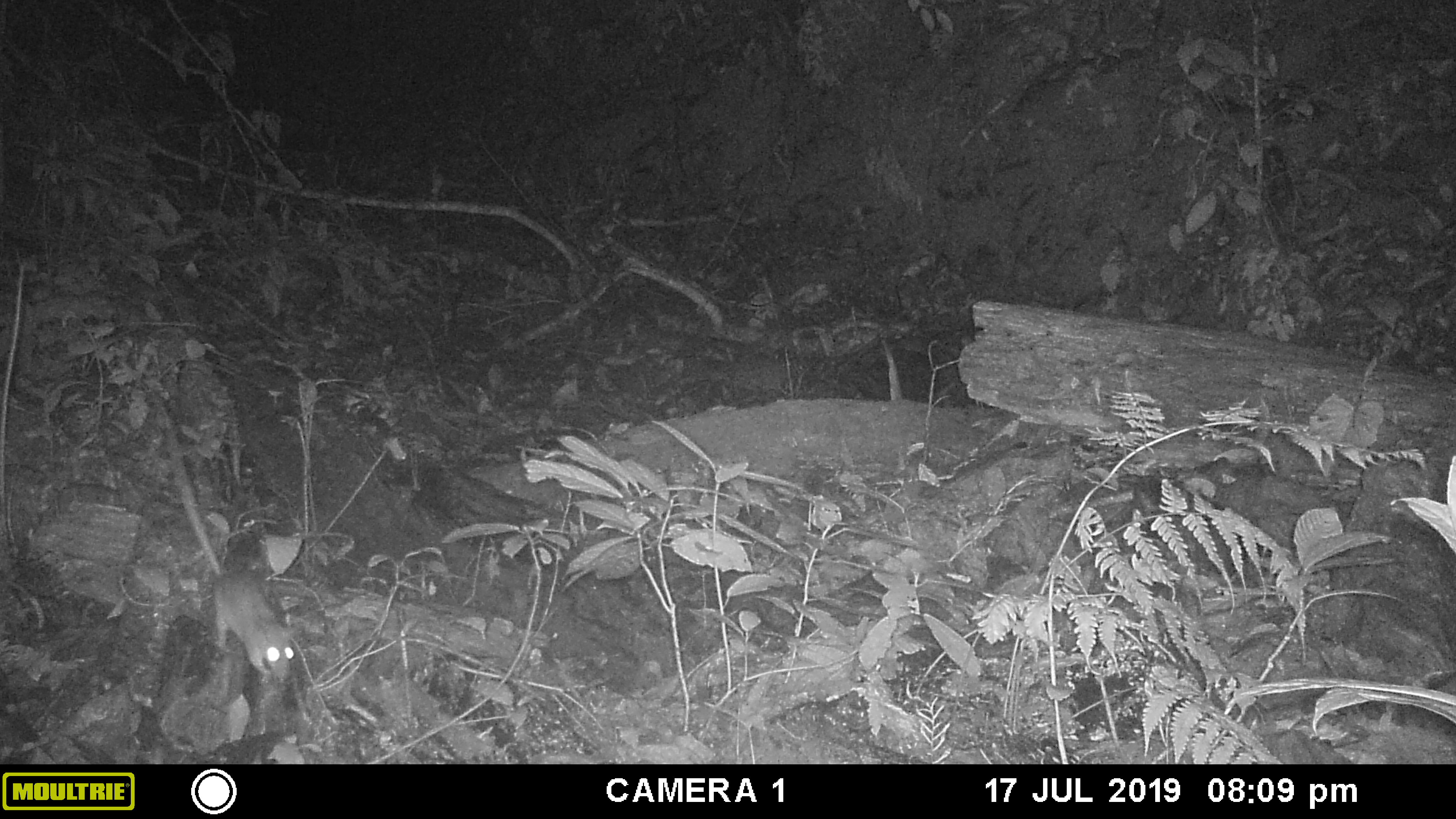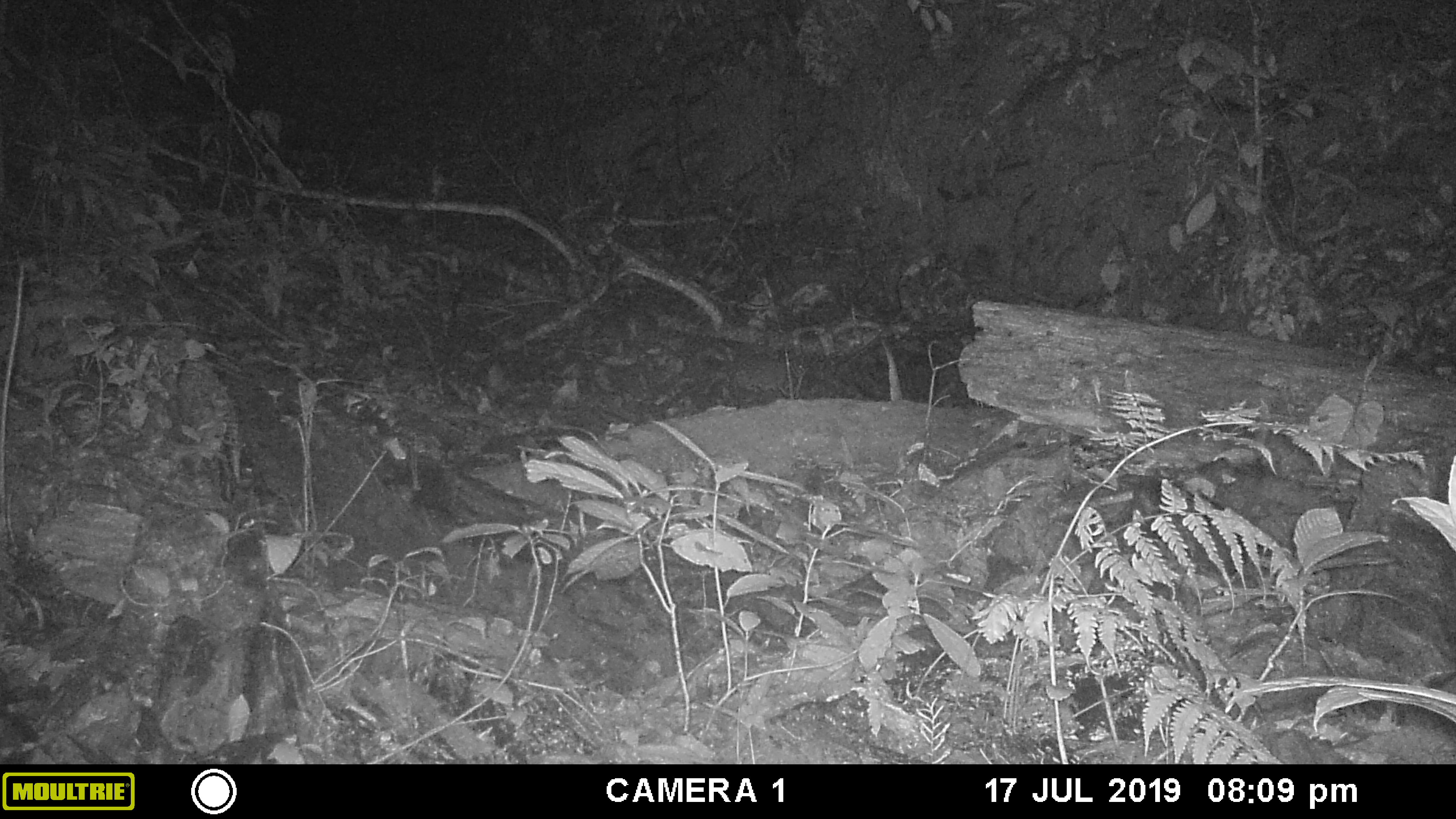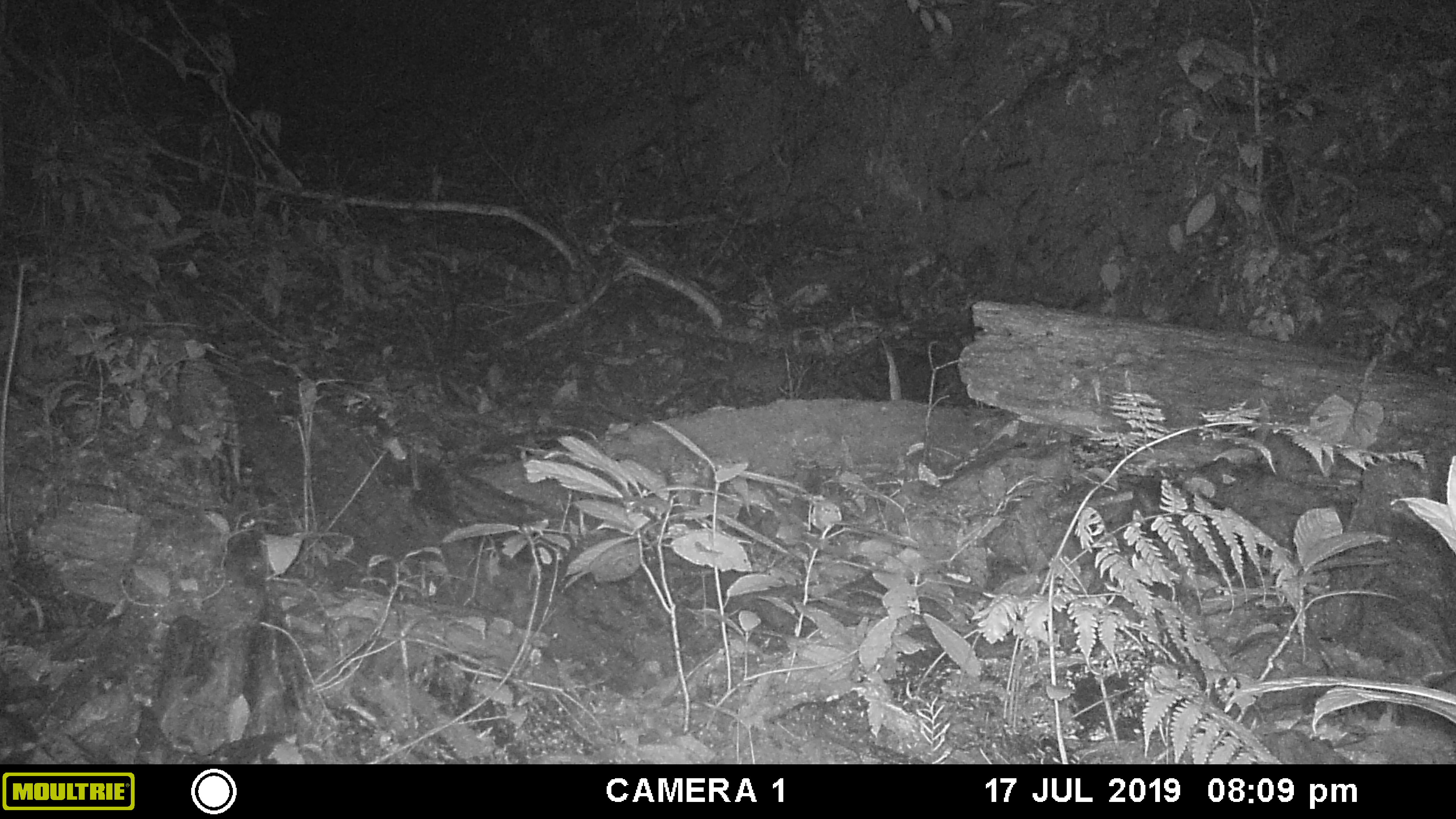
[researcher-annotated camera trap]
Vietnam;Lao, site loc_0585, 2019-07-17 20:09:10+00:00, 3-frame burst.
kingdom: Animalia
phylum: Chordata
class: Mammalia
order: Rodentia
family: Muridae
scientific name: Muridae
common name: old-world mice and rats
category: unidentified murid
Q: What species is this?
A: Unidentified murid (old-world mice and rats) (Muridae).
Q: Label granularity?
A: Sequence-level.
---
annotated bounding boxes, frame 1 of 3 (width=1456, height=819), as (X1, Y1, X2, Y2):
unidentified murid: (212, 544, 300, 685)